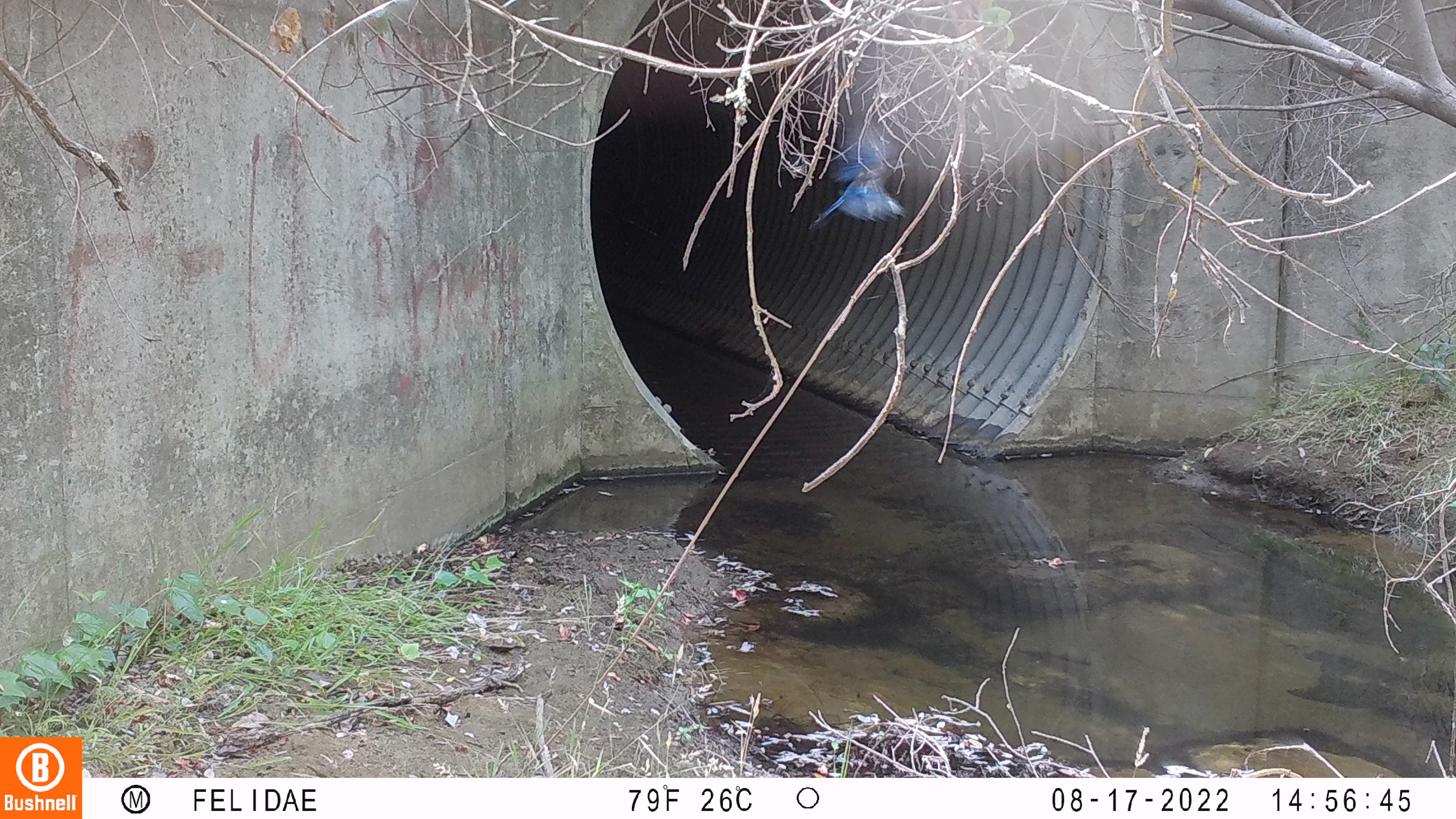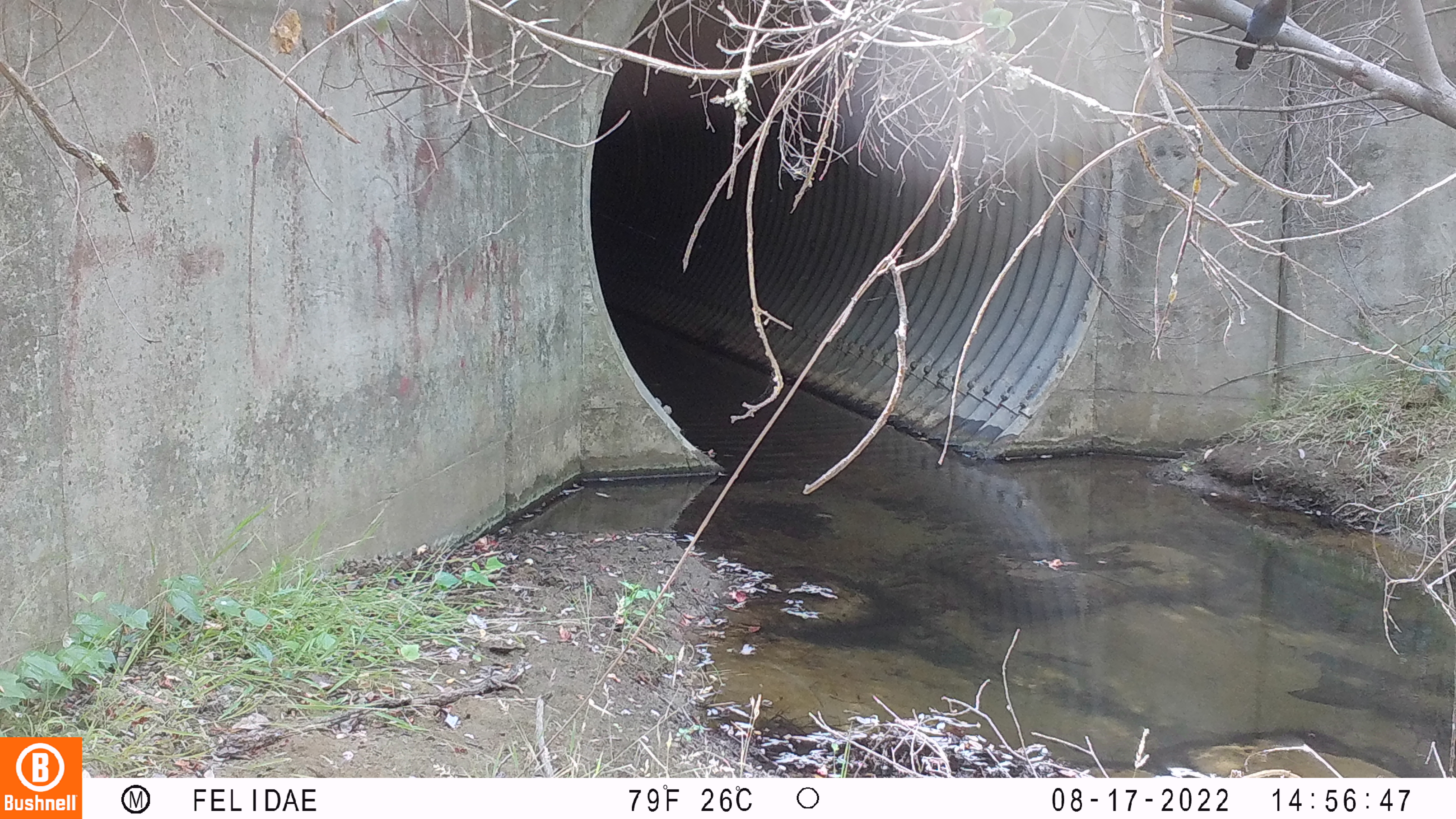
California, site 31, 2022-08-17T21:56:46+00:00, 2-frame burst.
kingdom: Animalia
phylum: Chordata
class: Aves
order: Passeriformes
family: Corvidae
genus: Cyanocitta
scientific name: Cyanocitta stelleri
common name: steller's jay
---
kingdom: Animalia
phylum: Chordata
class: Aves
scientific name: Aves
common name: bird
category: unknown bird